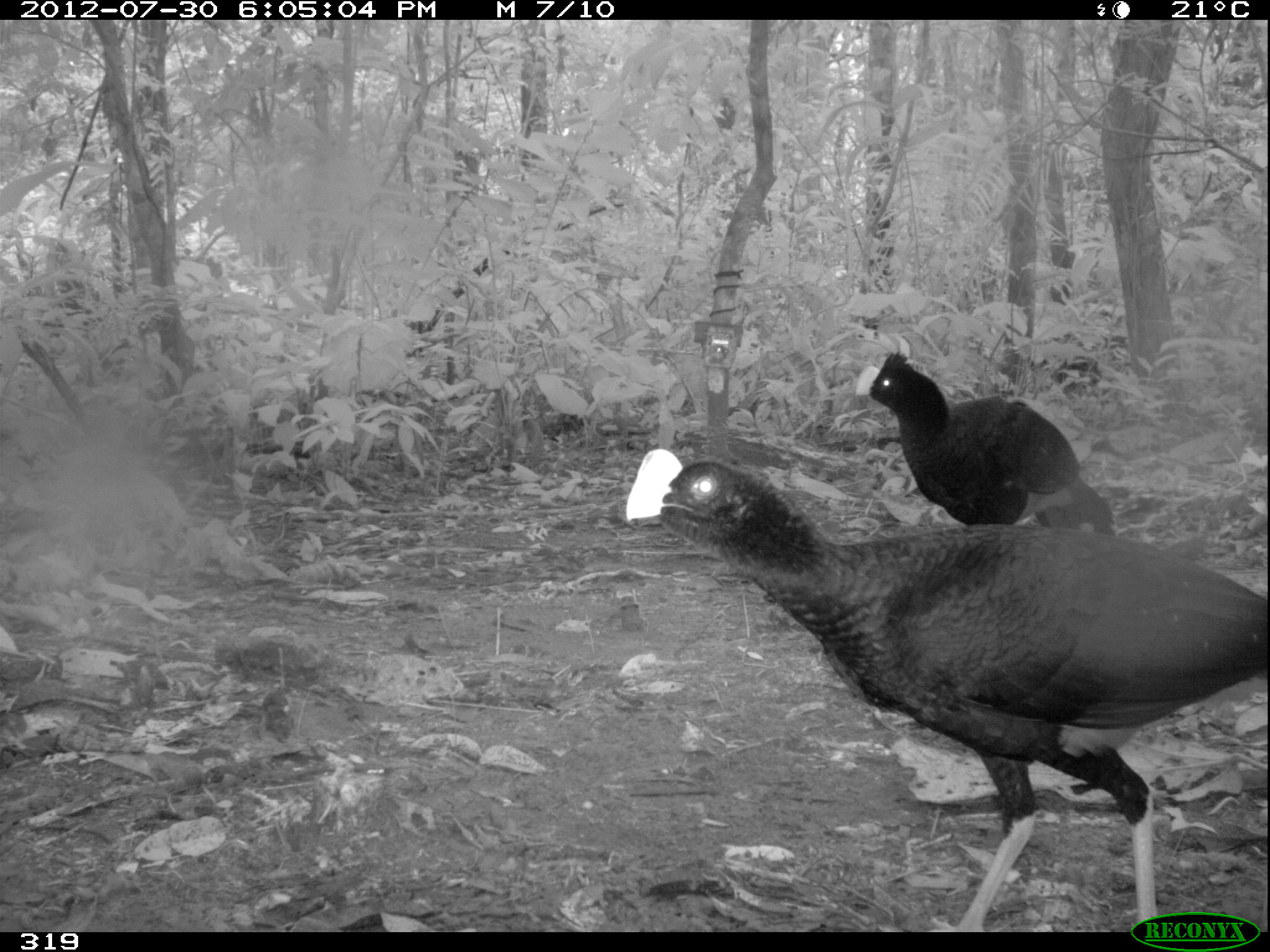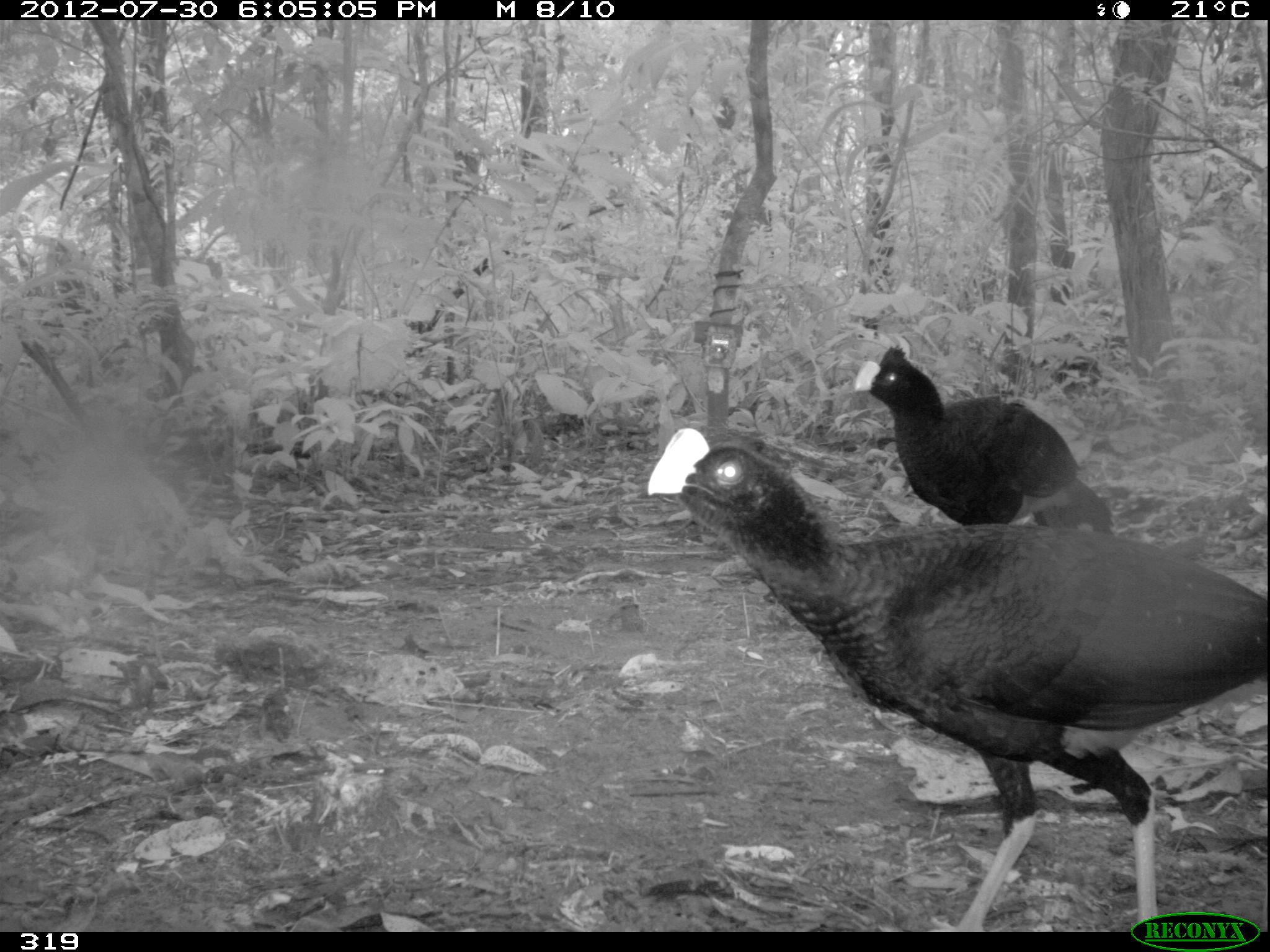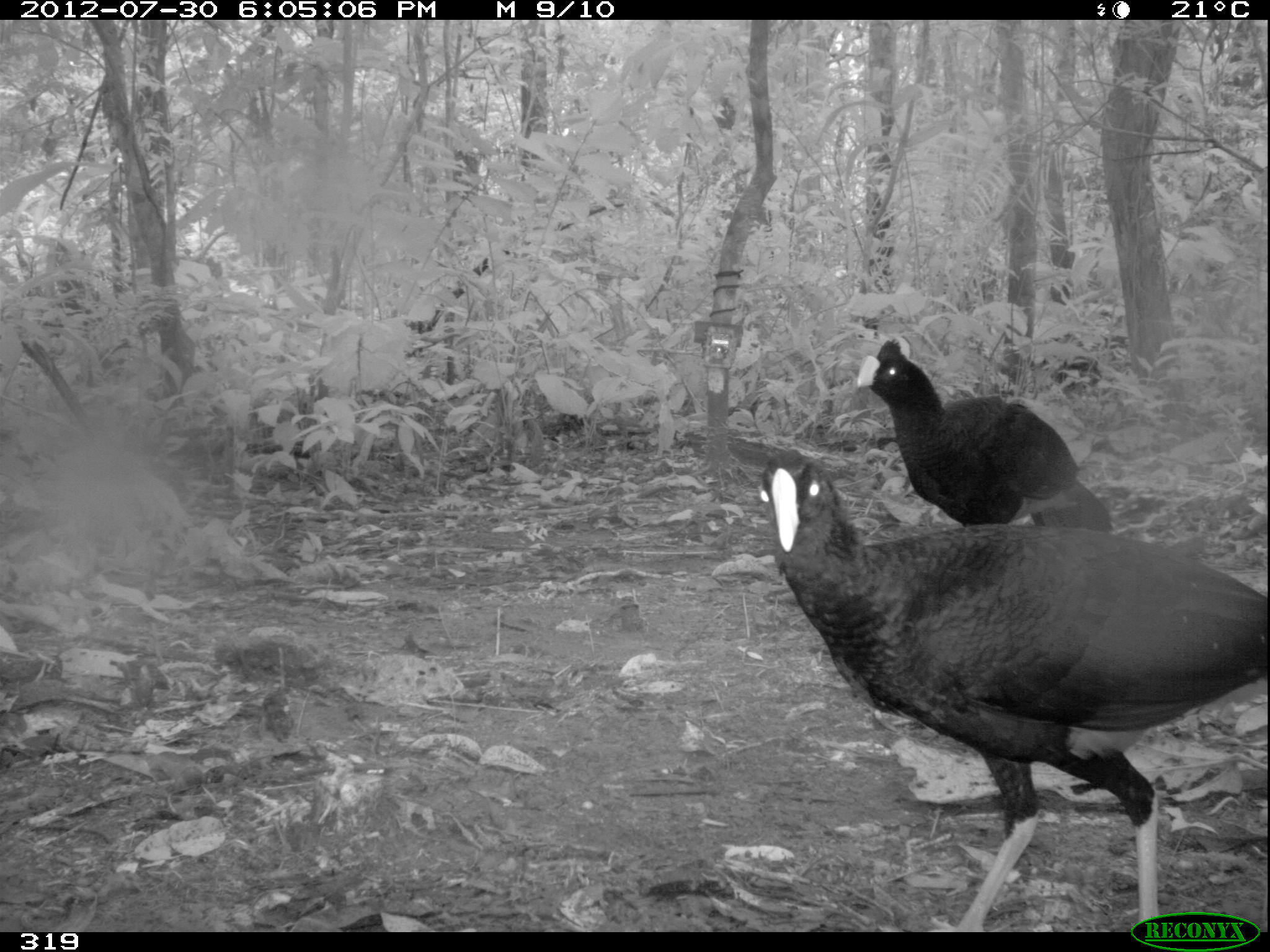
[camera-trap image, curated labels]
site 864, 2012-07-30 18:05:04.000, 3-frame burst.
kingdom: Animalia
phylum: Chordata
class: Aves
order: Galliformes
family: Cracidae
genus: Mitu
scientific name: Mitu tuberosum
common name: razor-billed curassow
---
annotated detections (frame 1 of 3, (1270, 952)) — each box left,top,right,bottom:
mitu tuberosum: 621,446,1270,931; 856,352,1112,532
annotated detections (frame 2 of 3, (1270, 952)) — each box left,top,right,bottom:
mitu tuberosum: 645,426,1264,932; 854,345,1110,532